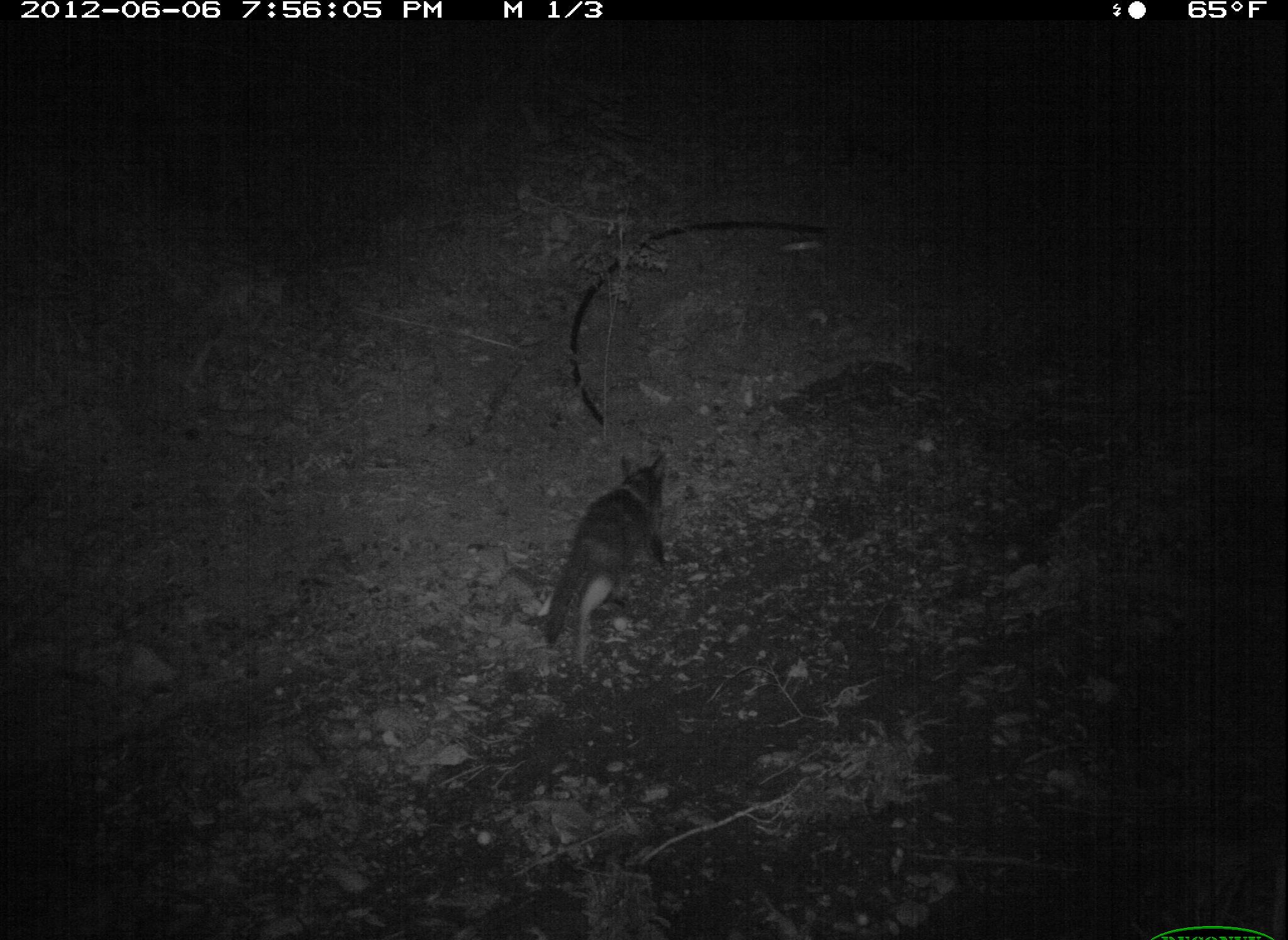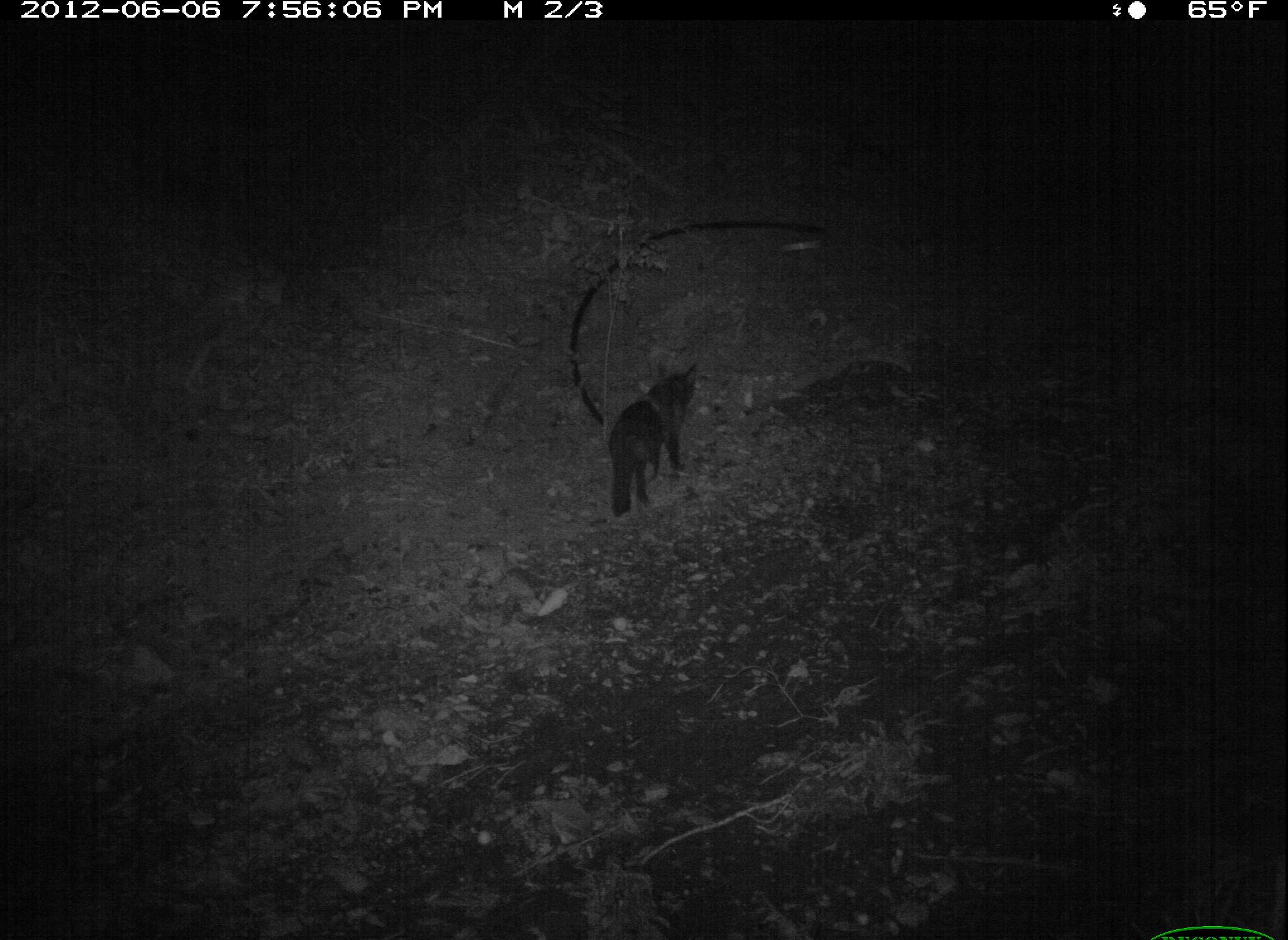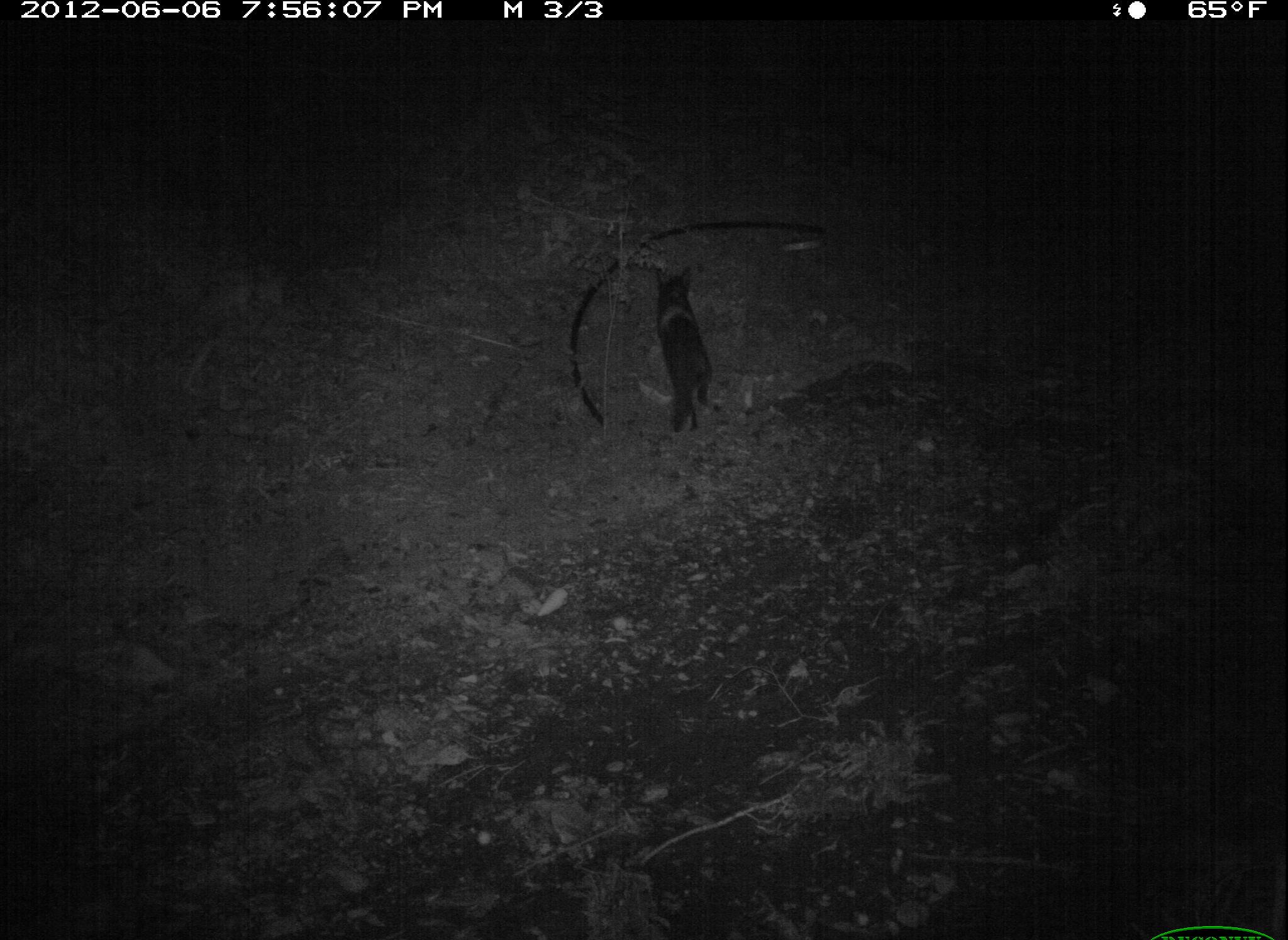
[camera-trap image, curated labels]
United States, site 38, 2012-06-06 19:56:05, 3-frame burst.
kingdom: Animalia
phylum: Chordata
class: Mammalia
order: Carnivora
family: Felidae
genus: Felis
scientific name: Felis catus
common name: cat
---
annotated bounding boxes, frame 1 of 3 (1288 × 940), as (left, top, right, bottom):
cat: (520, 445, 681, 678)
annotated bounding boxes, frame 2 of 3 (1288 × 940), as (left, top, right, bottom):
cat: (601, 354, 703, 521)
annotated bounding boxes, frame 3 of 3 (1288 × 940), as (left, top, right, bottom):
cat: (650, 259, 718, 437)